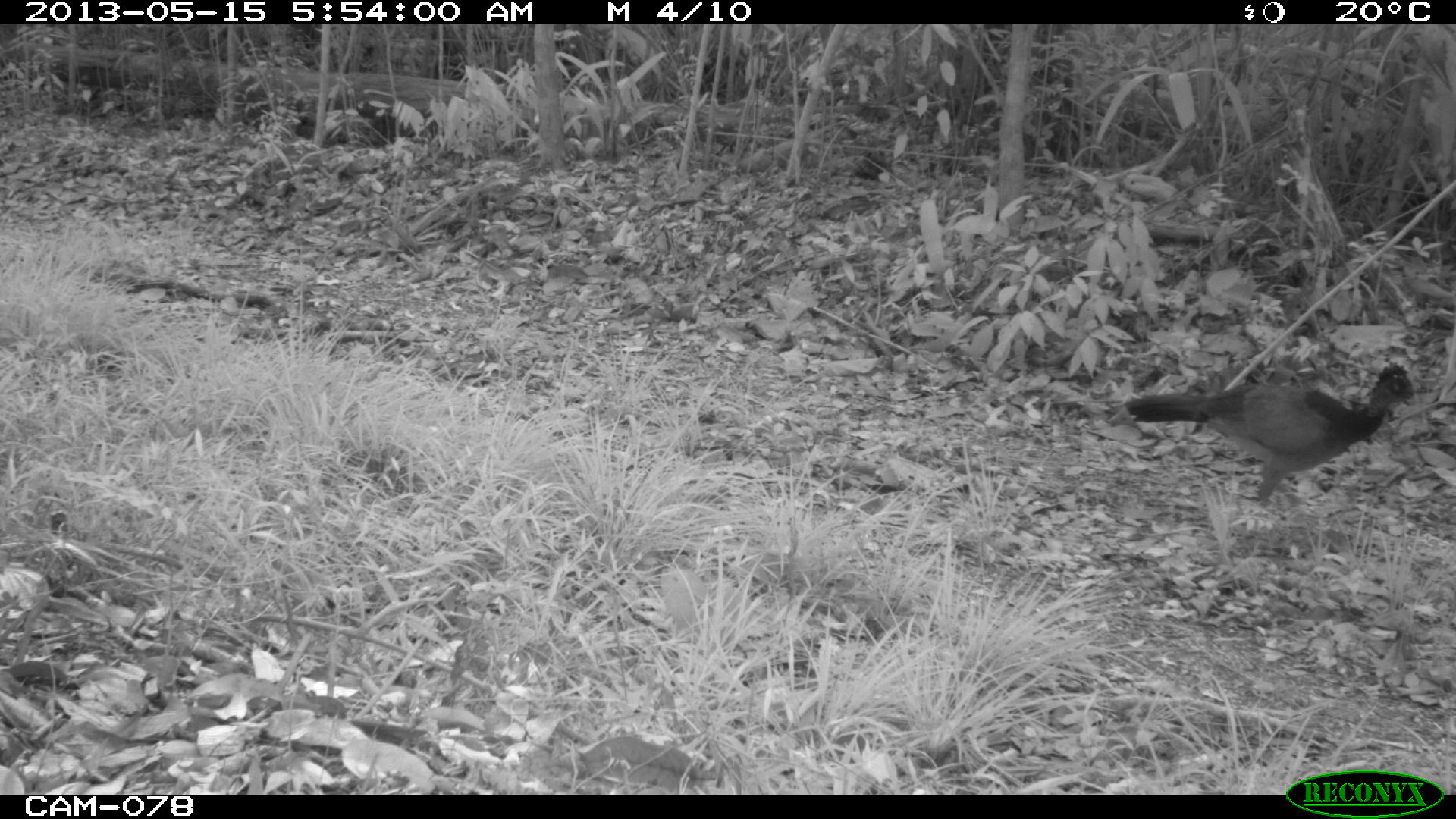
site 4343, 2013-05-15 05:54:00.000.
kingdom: Animalia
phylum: Chordata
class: Aves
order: Galliformes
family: Cracidae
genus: Crax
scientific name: Crax rubra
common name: great curassow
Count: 3.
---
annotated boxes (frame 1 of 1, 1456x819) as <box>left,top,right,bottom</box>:
crax rubra: <box>1121,359,1416,504</box>